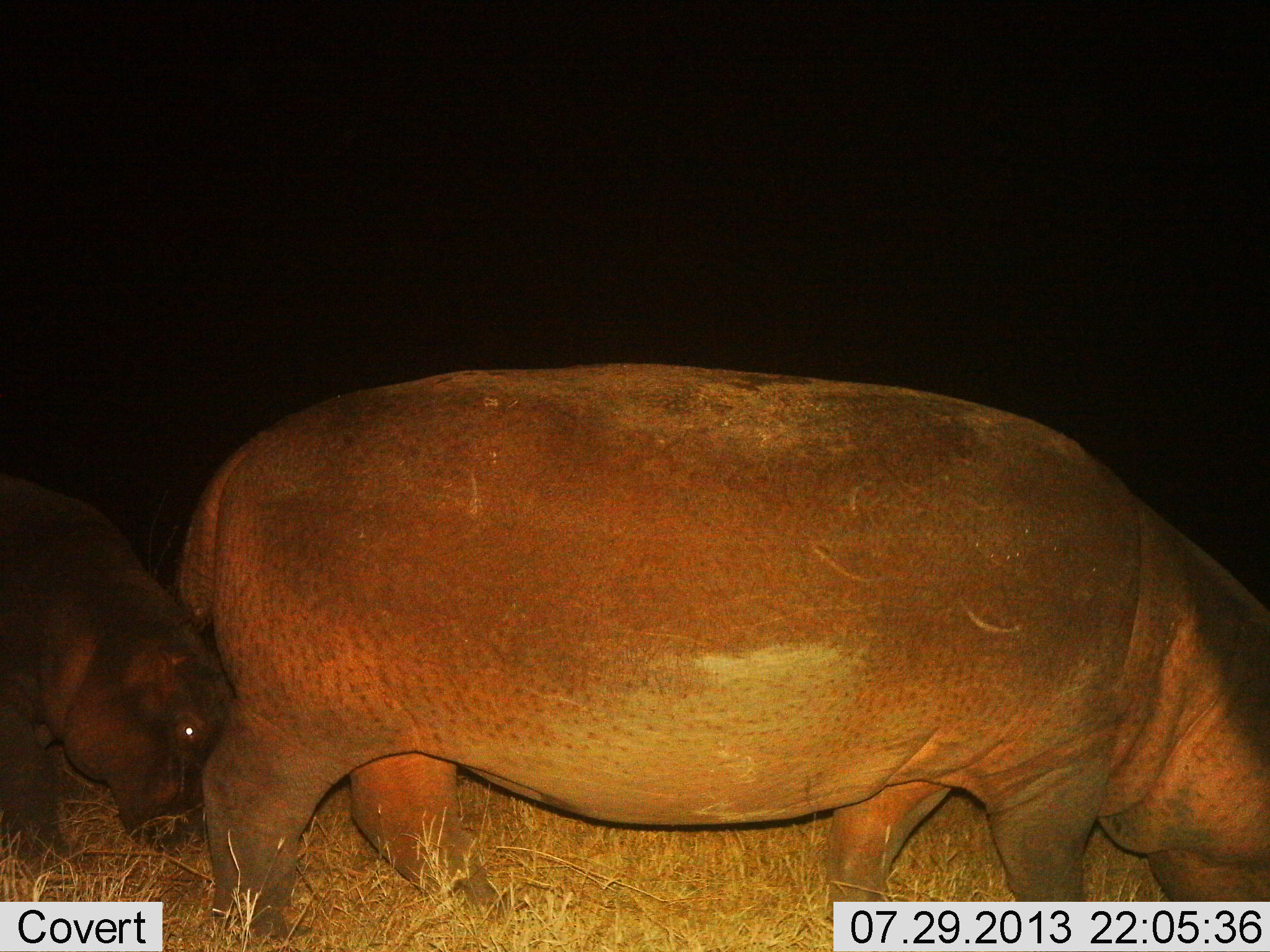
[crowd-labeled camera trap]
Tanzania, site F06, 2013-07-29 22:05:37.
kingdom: Animalia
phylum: Chordata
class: Mammalia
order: Artiodactyla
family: Hippopotamidae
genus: Hippopotamus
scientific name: Hippopotamus amphibius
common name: hippopotamus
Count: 2.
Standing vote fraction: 25%.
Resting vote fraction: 0%.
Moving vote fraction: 54%.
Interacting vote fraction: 0%.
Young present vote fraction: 54%.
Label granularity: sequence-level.